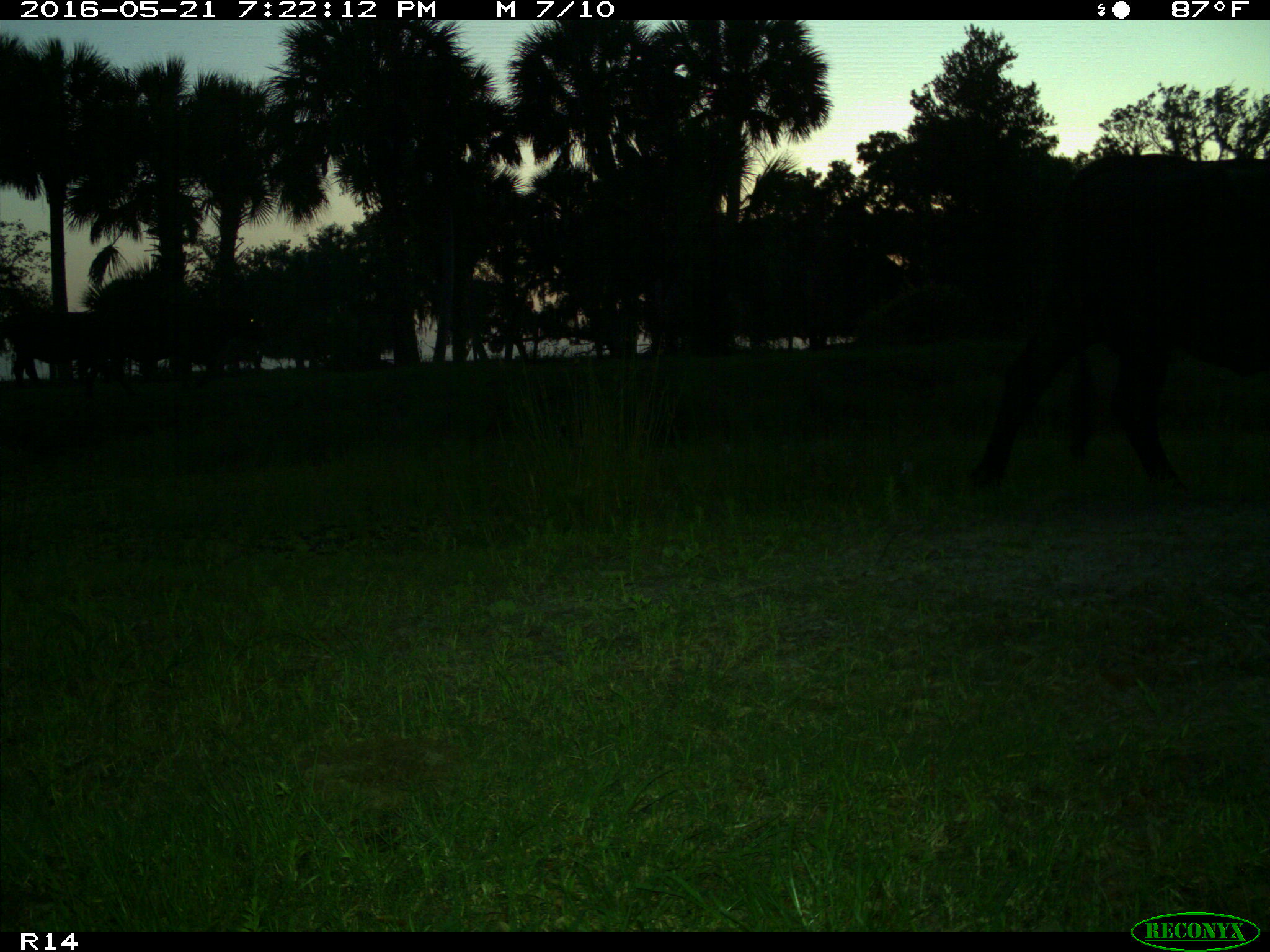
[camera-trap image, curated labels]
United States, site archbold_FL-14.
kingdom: Animalia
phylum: Chordata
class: Mammalia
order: Artiodactyla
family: Bovidae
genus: Bos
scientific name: Bos taurus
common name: domestic cow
Bos taurus (domestic cow).